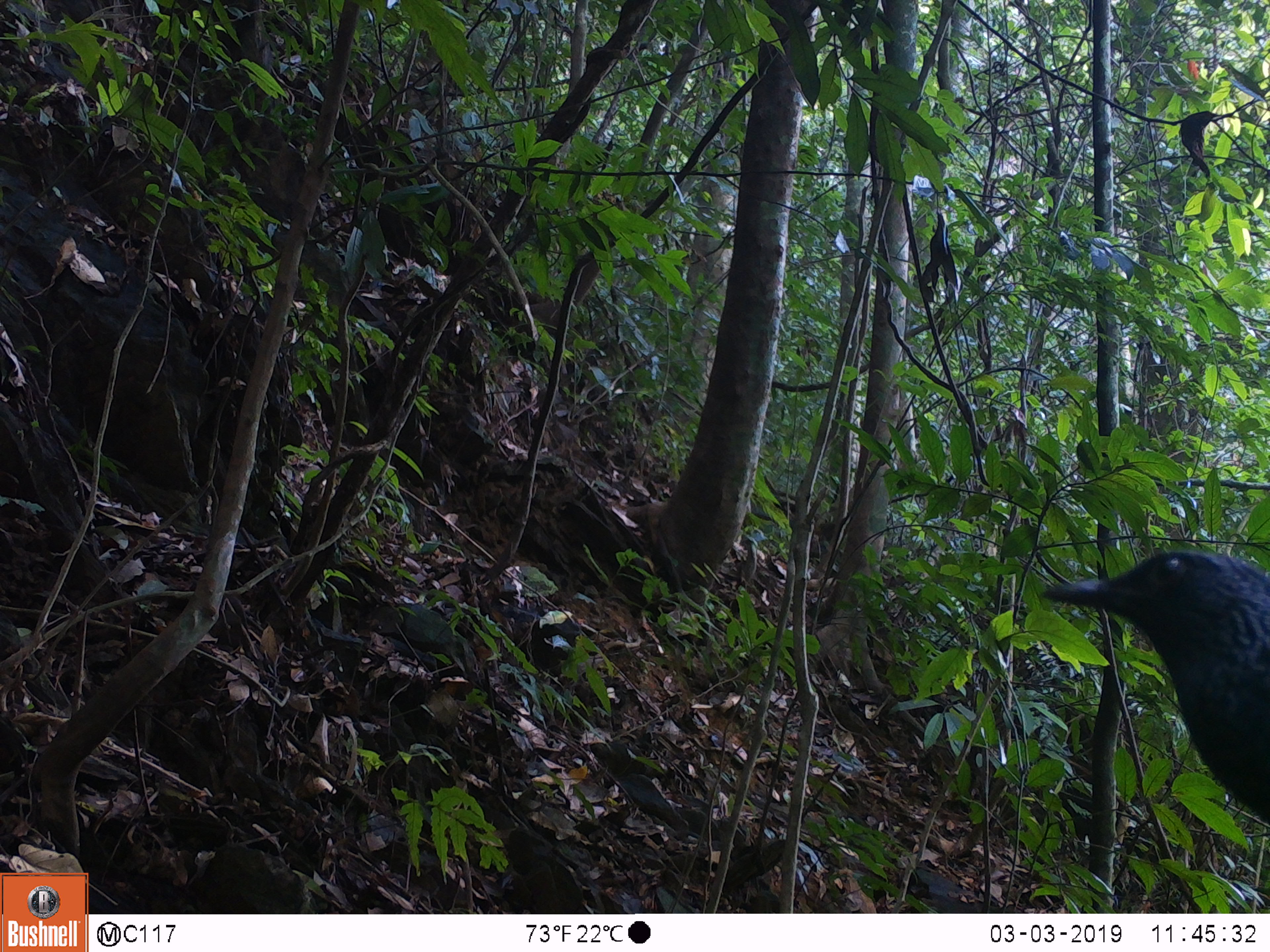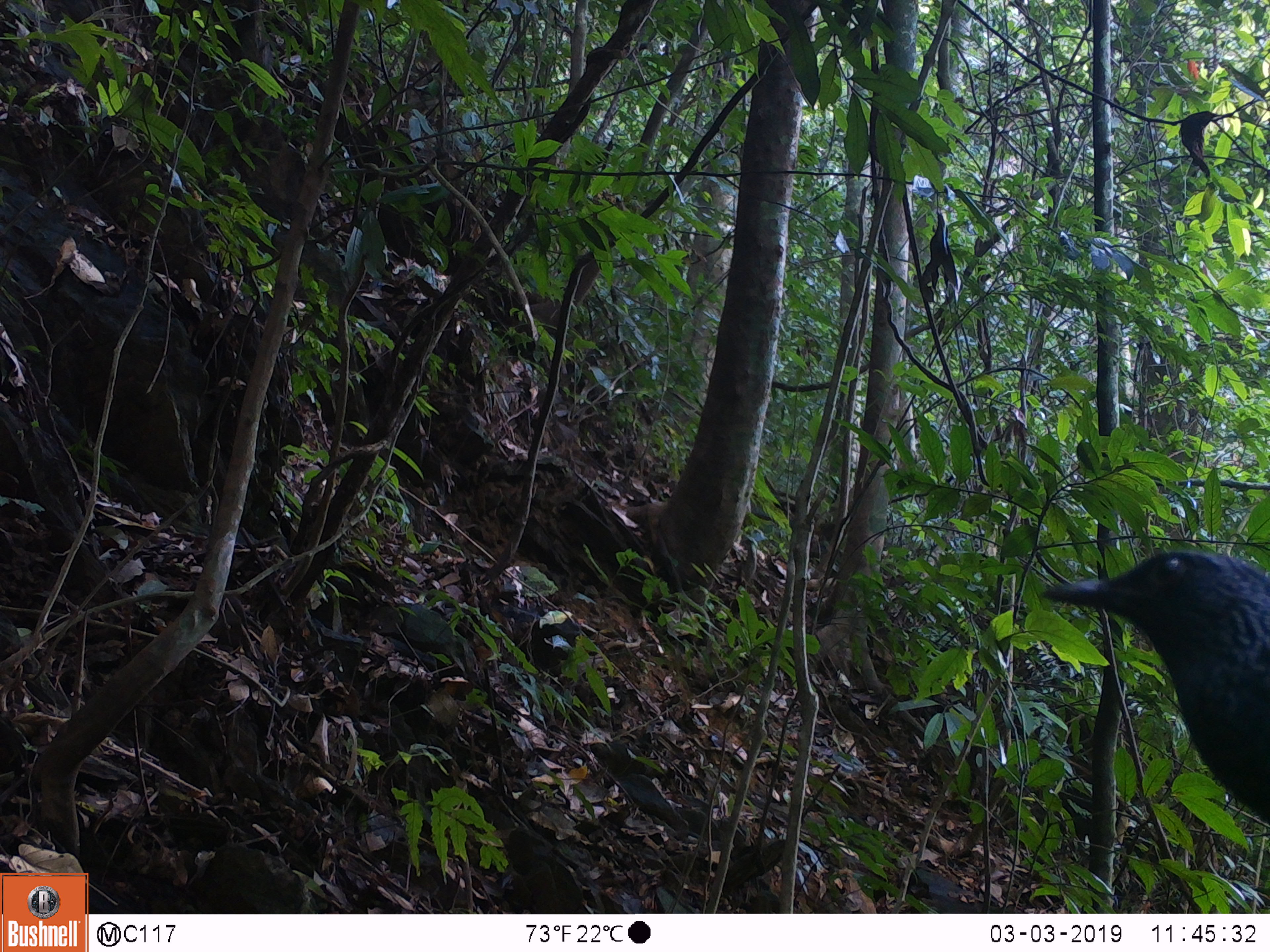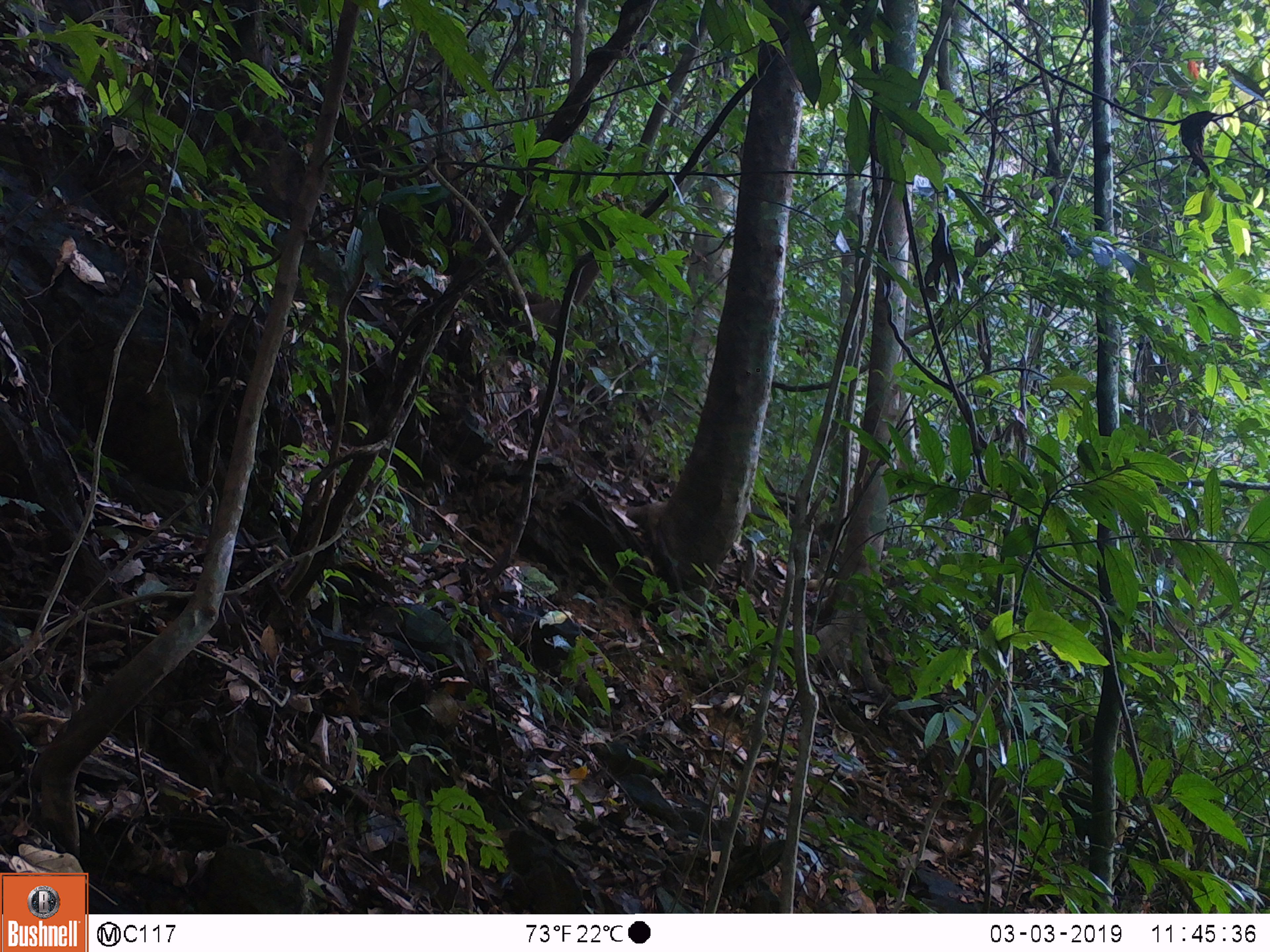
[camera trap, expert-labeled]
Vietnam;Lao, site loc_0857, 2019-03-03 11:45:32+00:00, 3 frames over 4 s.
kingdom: Animalia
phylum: Chordata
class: Aves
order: Passeriformes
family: Muscicapidae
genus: Myophonus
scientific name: Myophonus caeruleus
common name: blue whistling thrush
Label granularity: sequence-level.